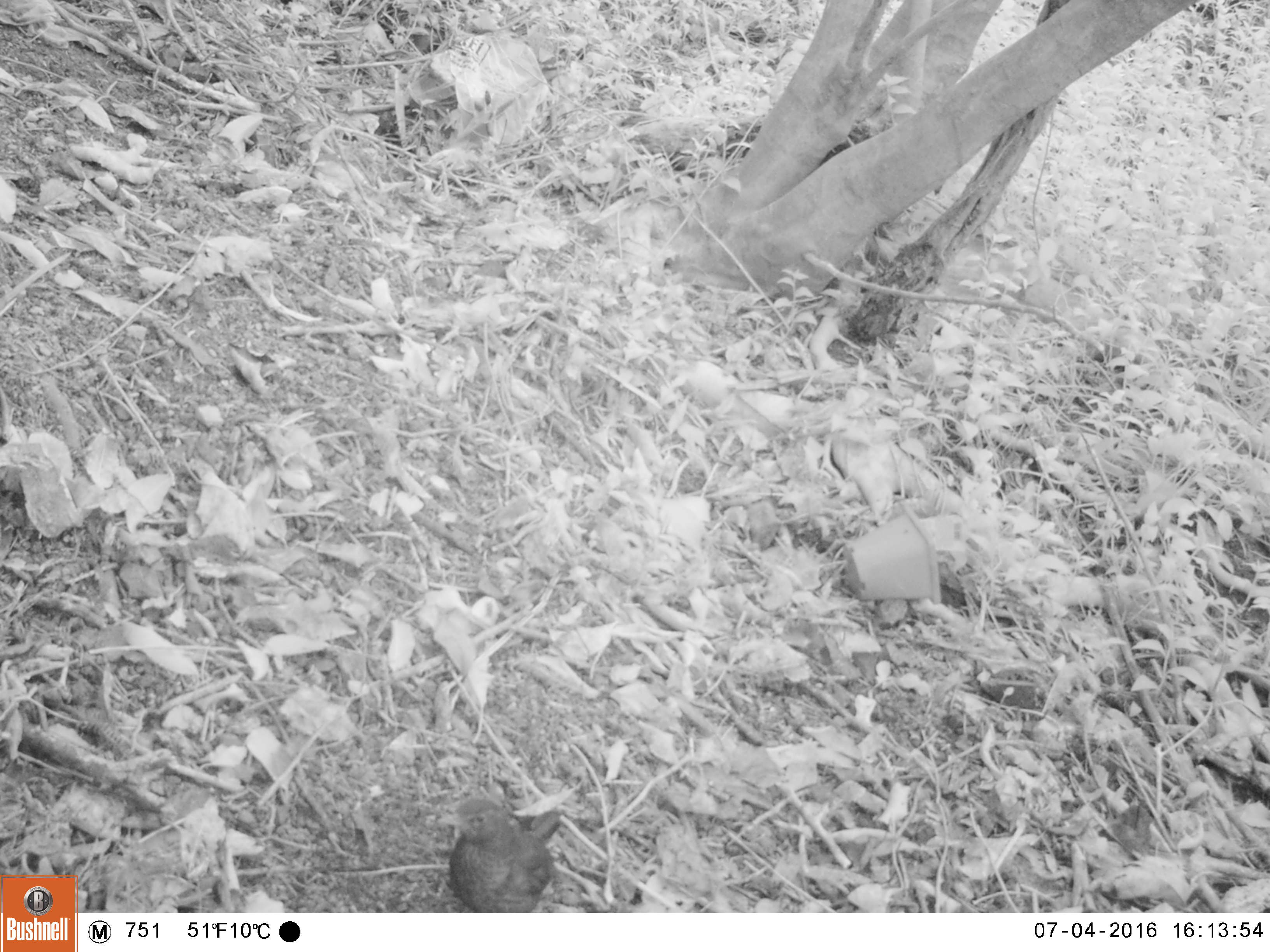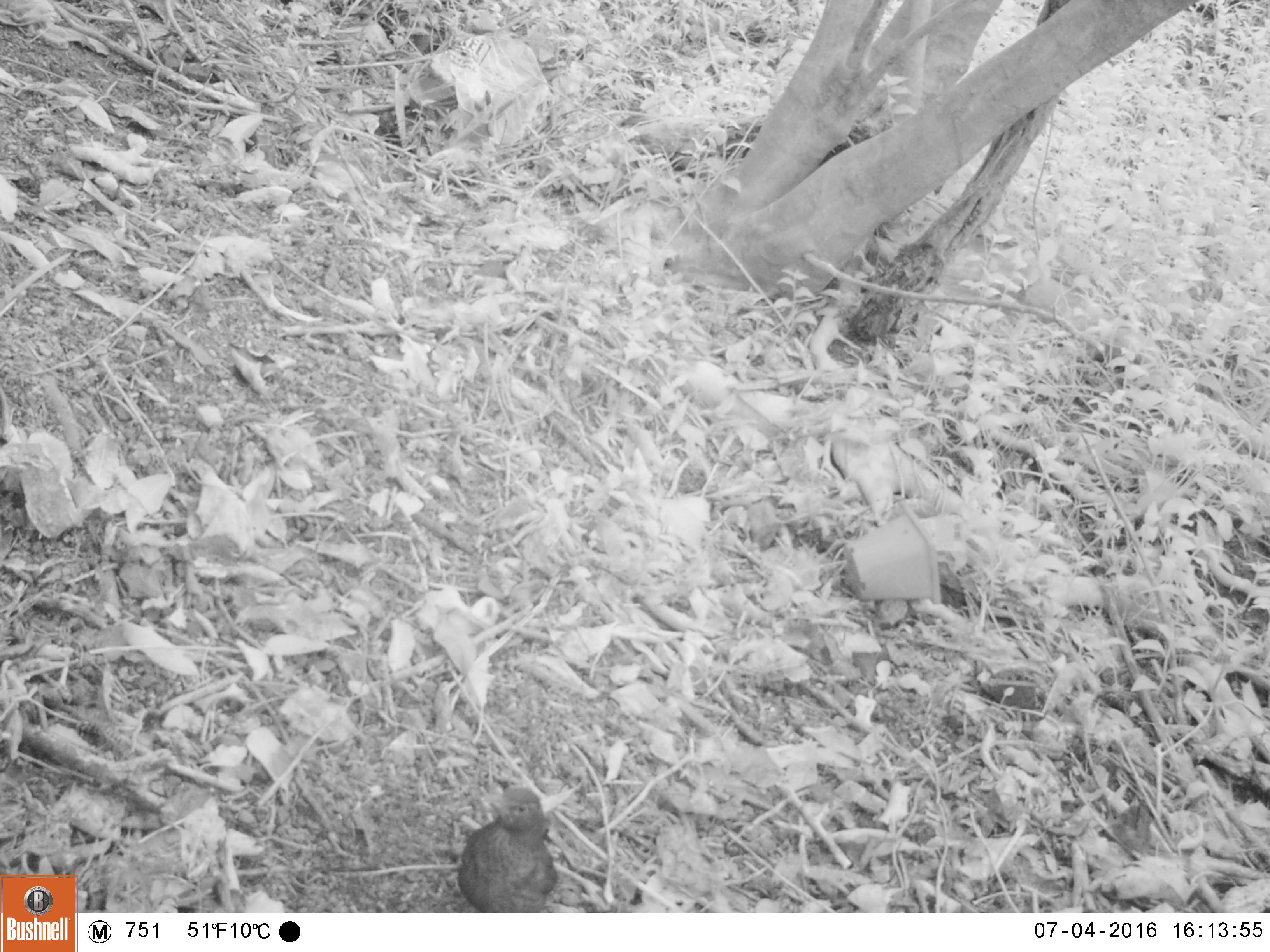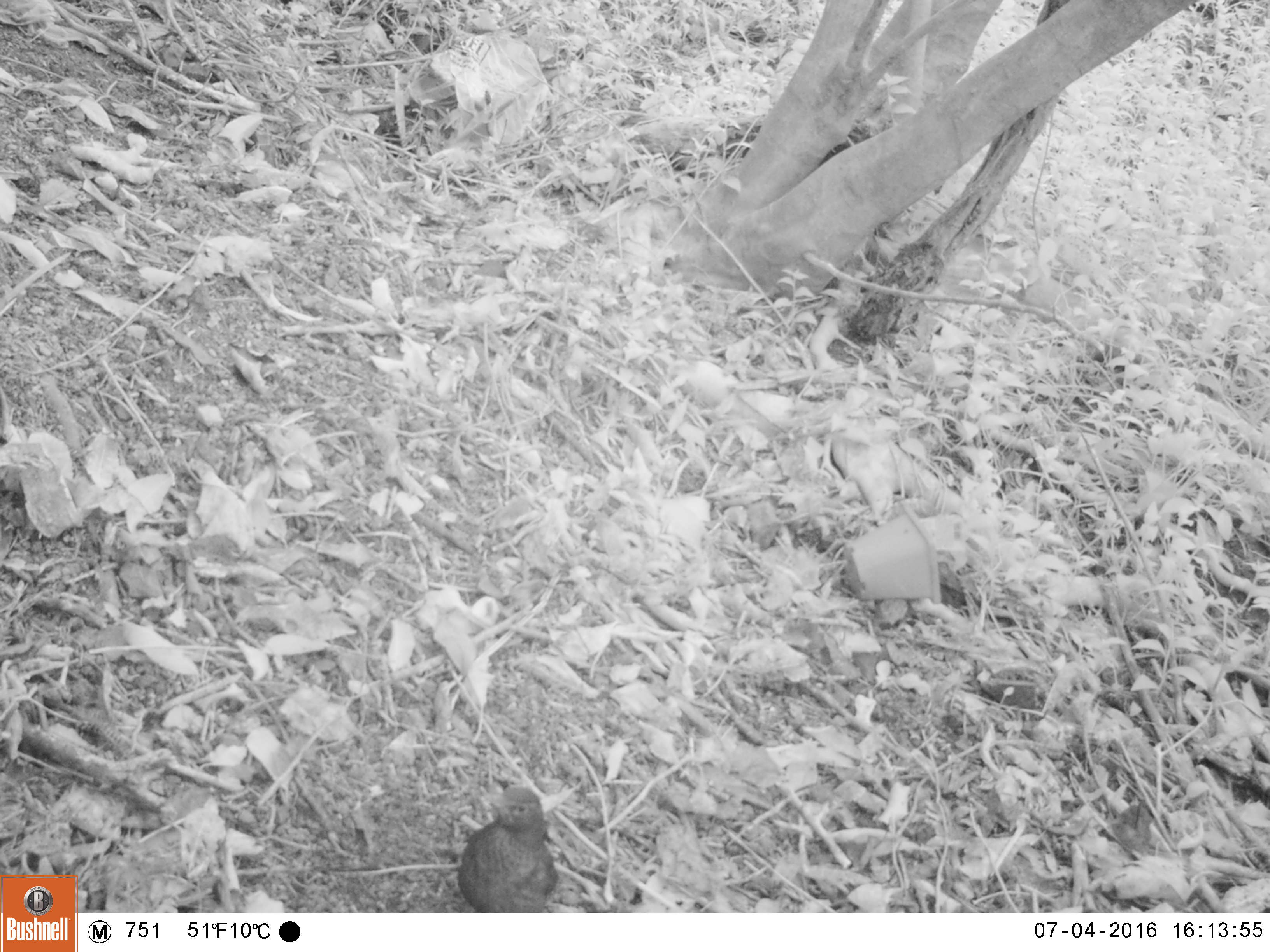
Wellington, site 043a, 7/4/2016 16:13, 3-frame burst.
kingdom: Animalia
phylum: Chordata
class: Aves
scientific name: Aves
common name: bird